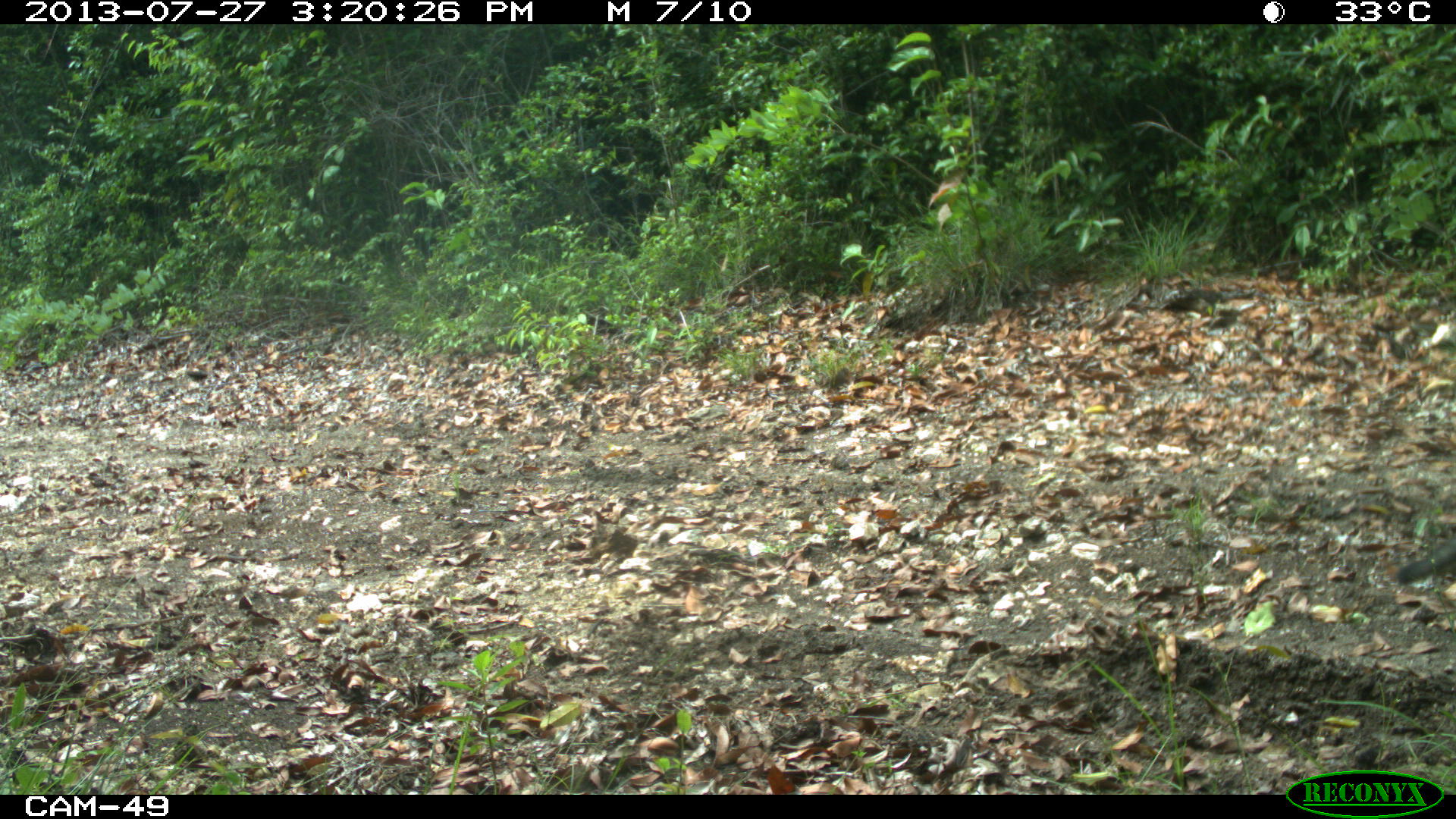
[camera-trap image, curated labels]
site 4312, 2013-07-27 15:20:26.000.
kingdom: Animalia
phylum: Chordata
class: Mammalia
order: Carnivora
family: Canidae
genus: Urocyon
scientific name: Urocyon cinereoargenteus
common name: gray fox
Urocyon cinereoargenteus (gray fox), count 1.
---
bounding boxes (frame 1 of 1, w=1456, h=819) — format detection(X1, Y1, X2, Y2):
urocyon cinereoargenteus: detection(1395, 538, 1456, 584)